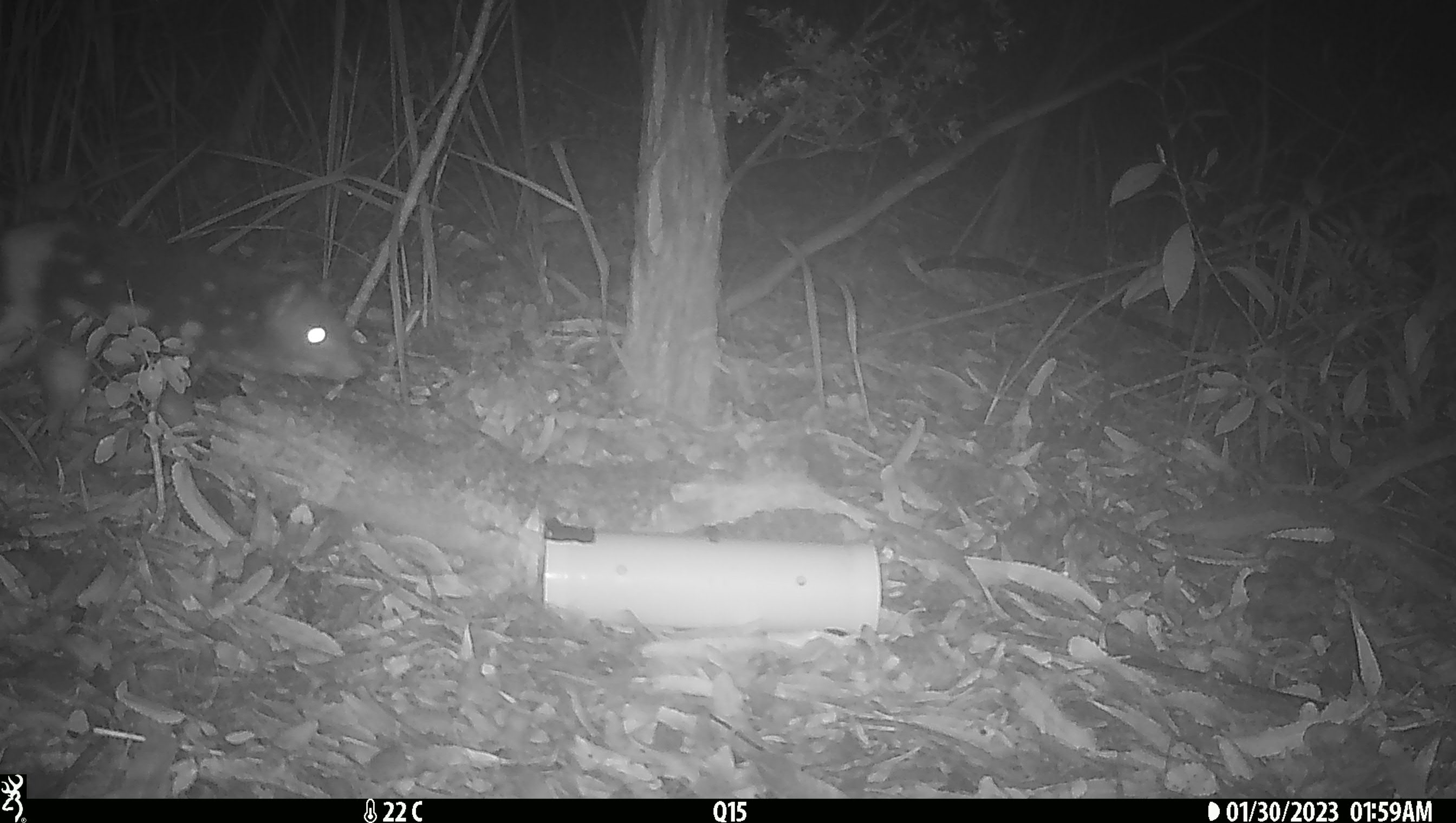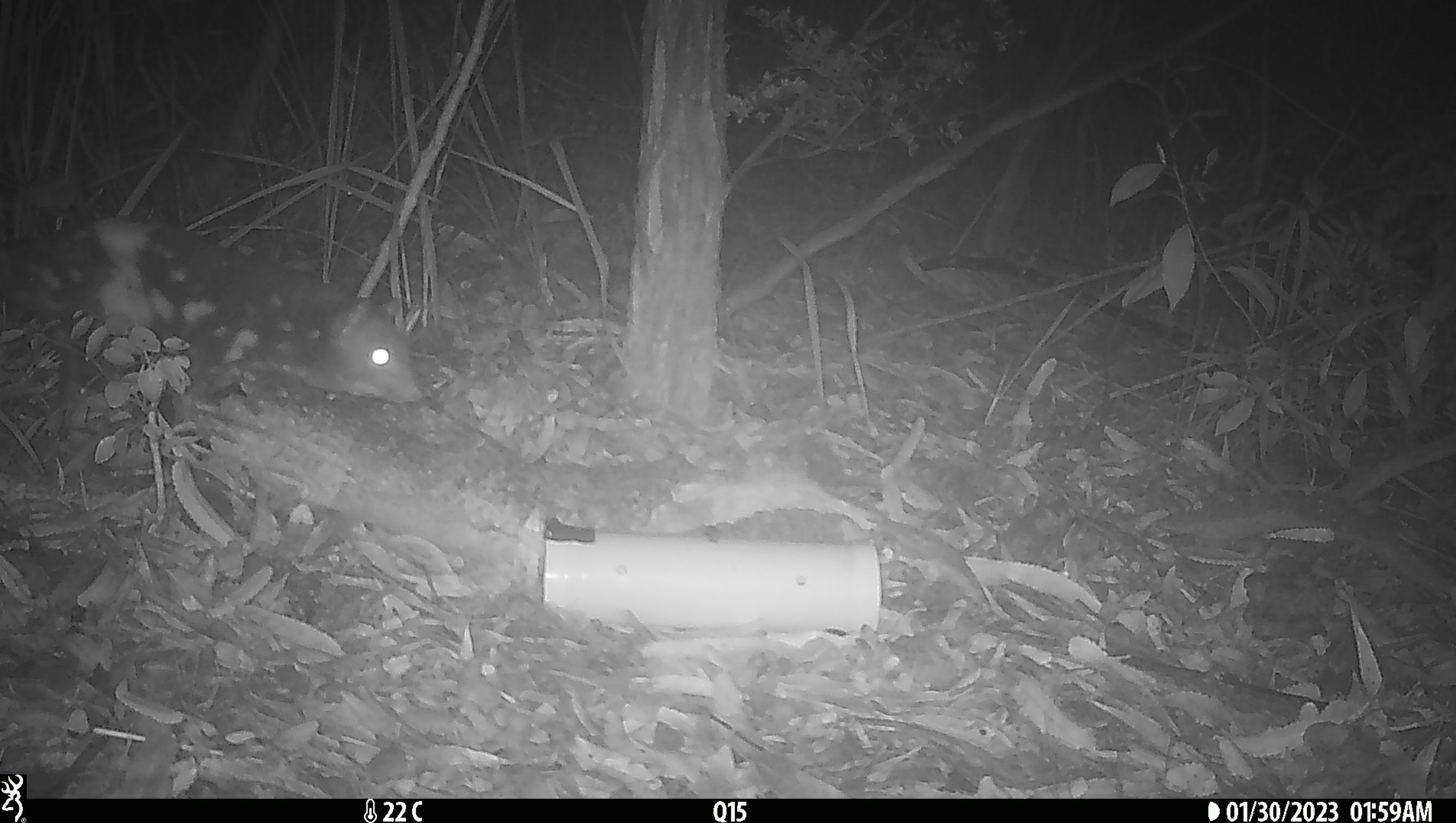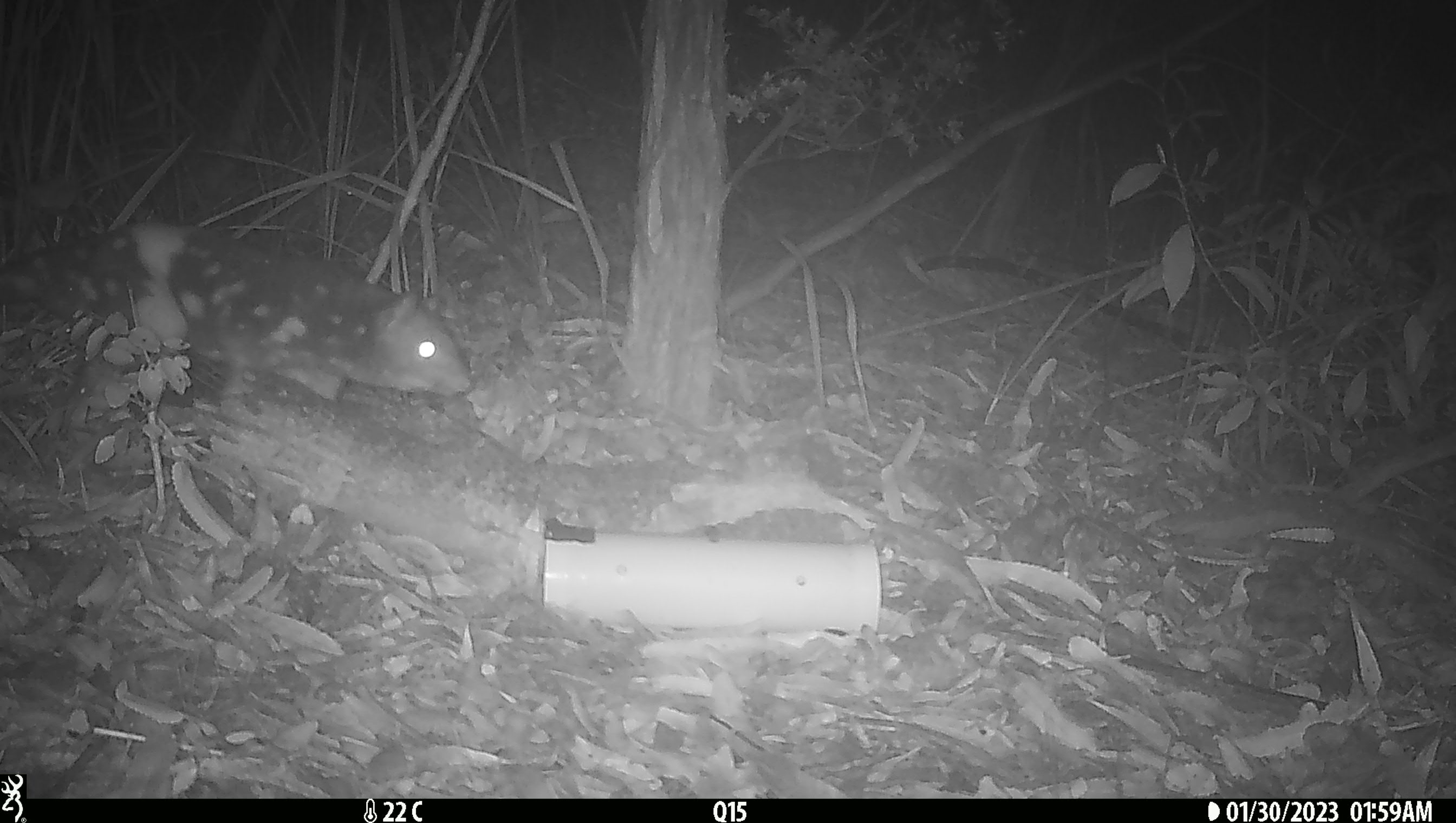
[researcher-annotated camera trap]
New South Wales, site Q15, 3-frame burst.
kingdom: Animalia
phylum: Chordata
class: Mammalia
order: Dasyuromorphia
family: Dasyuridae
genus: Dasyurus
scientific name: Dasyurus maculatus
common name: spotted-tailed quoll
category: quoll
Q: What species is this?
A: Quoll (spotted-tailed quoll) (Dasyurus maculatus).